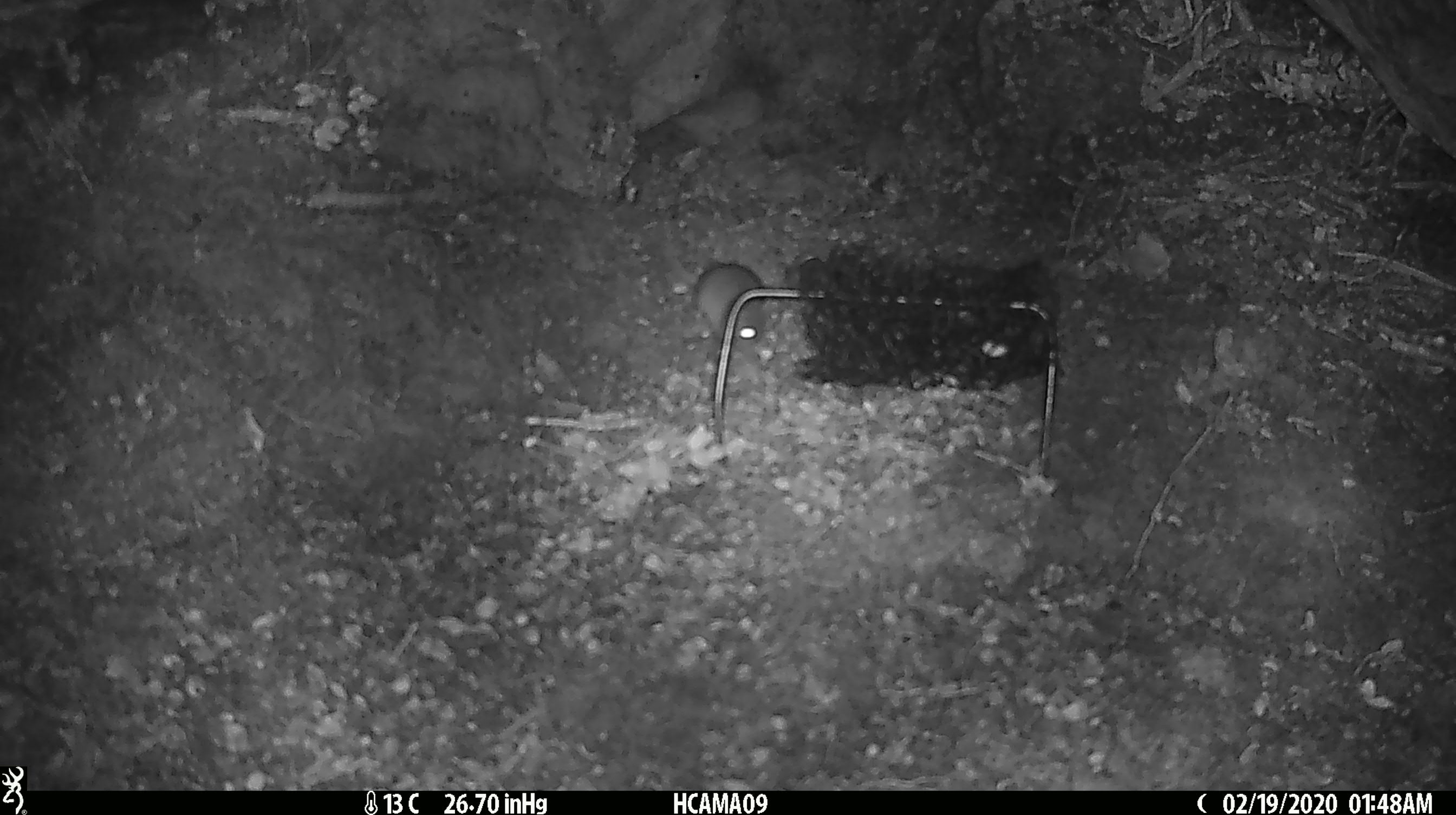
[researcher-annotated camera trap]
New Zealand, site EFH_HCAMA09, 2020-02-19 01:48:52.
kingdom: Animalia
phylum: Chordata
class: Mammalia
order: Rodentia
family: Muridae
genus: Mus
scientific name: Mus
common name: mouse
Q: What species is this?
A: Mouse (Mus).